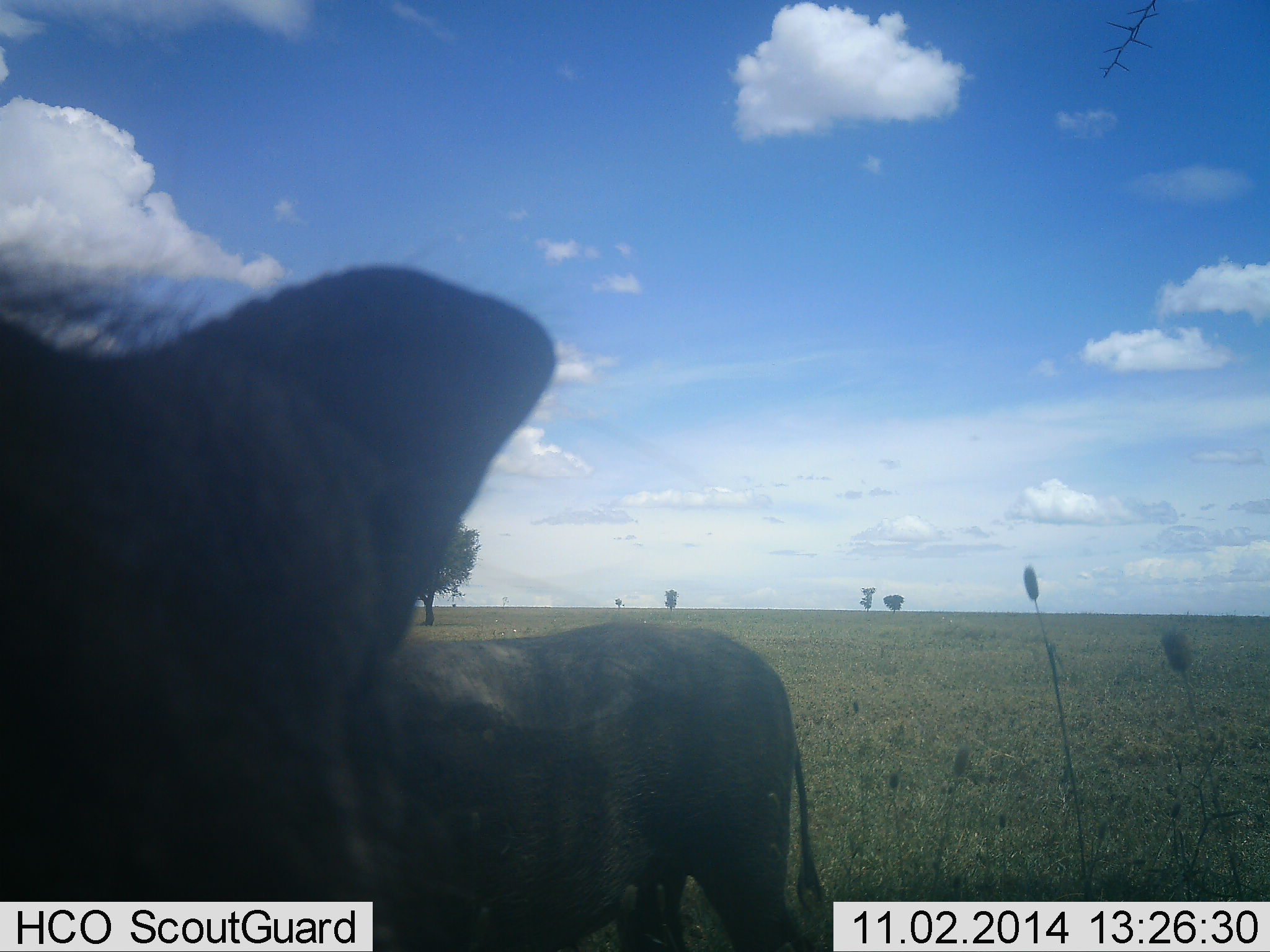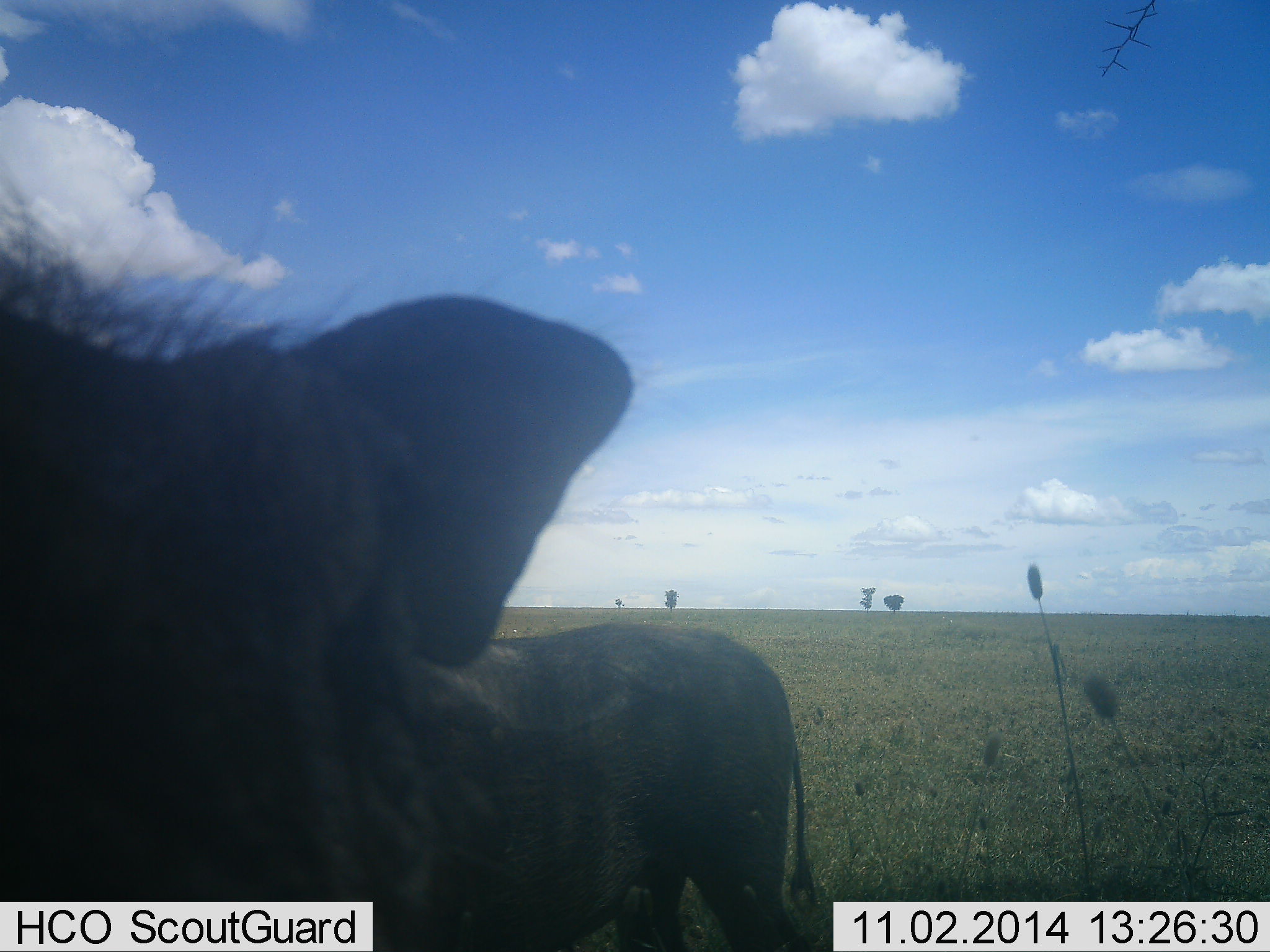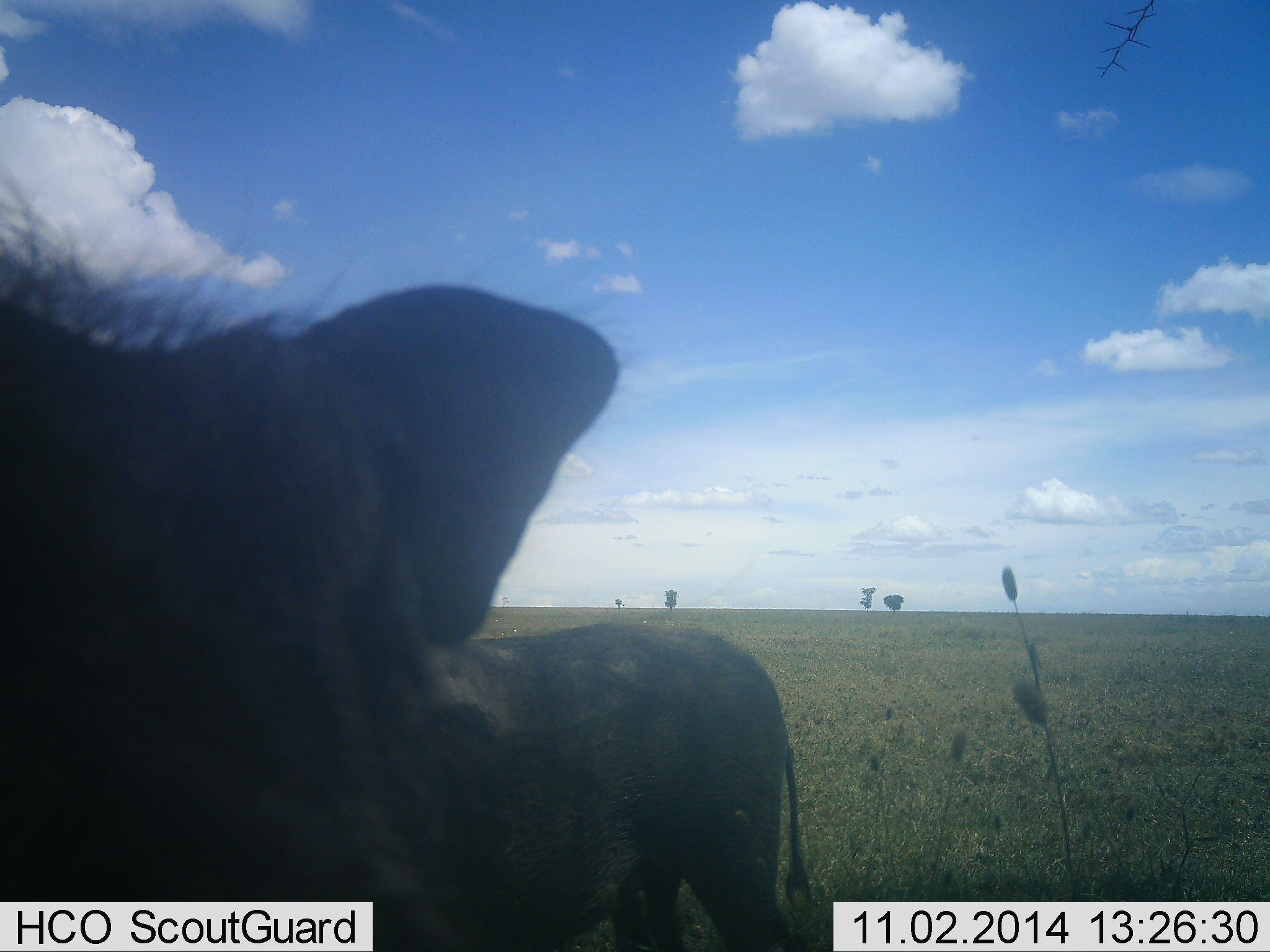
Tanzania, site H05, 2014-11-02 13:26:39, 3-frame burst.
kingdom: Animalia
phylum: Chordata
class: Mammalia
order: Artiodactyla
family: Suidae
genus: Phacochoerus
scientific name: Phacochoerus africanus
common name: warthog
Warthog (Phacochoerus africanus), count 1. Behavior (volunteer vote fractions): standing 70%, resting 0%, moving 20%, interacting 20%. Young present (vote fraction): 0%. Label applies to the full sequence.